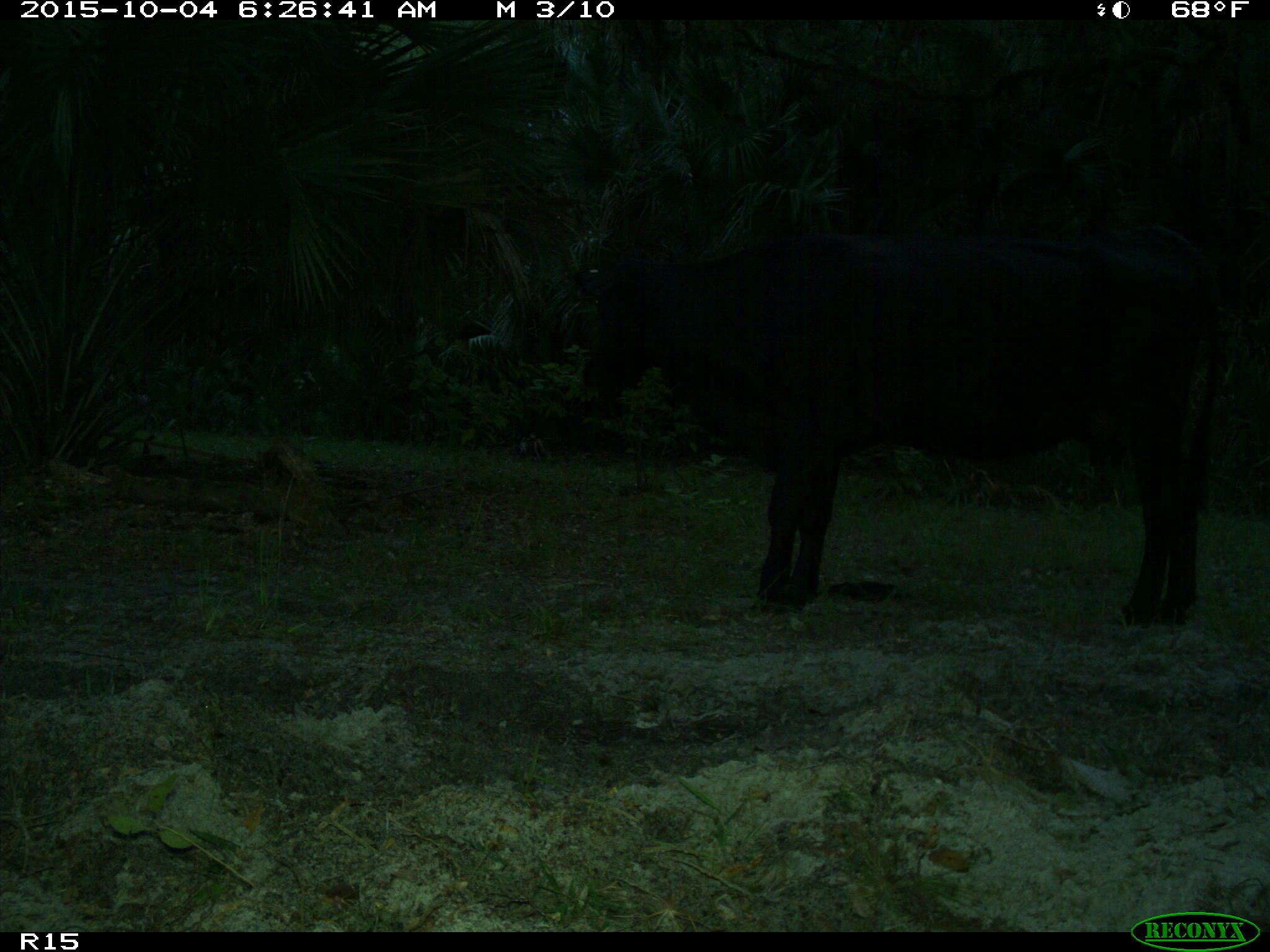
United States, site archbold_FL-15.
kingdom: Animalia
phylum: Chordata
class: Mammalia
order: Artiodactyla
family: Bovidae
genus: Bos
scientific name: Bos taurus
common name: domestic cow